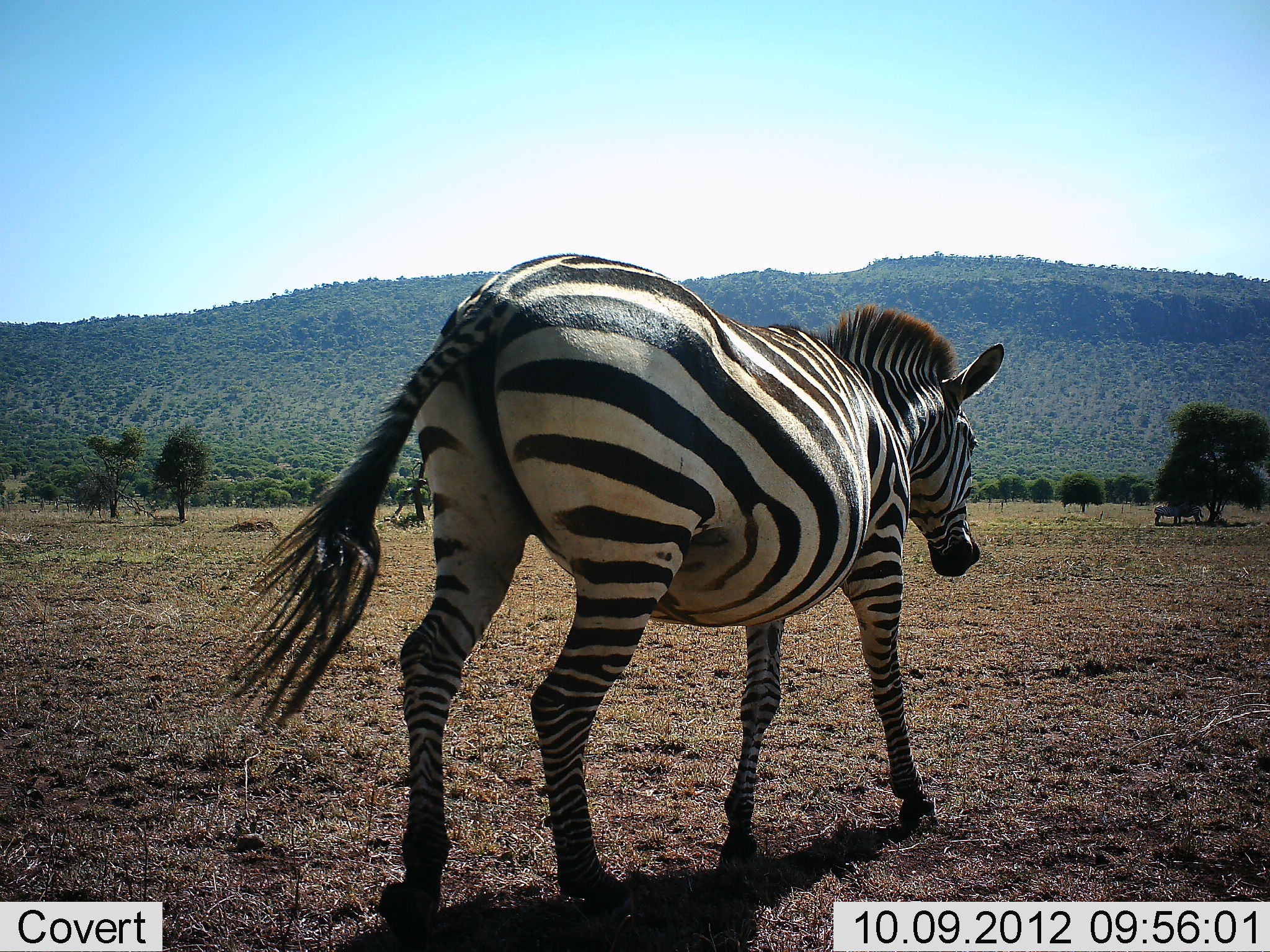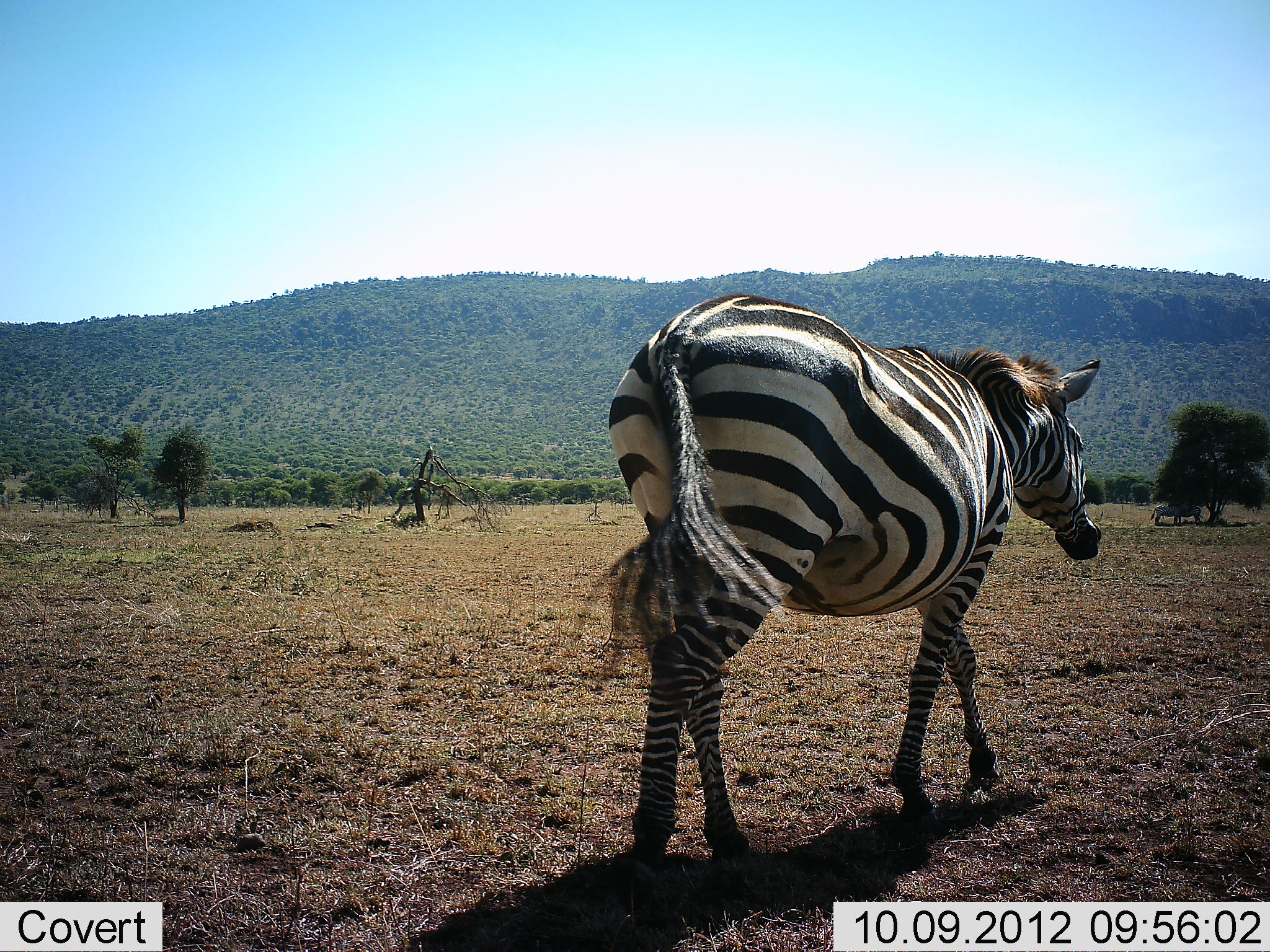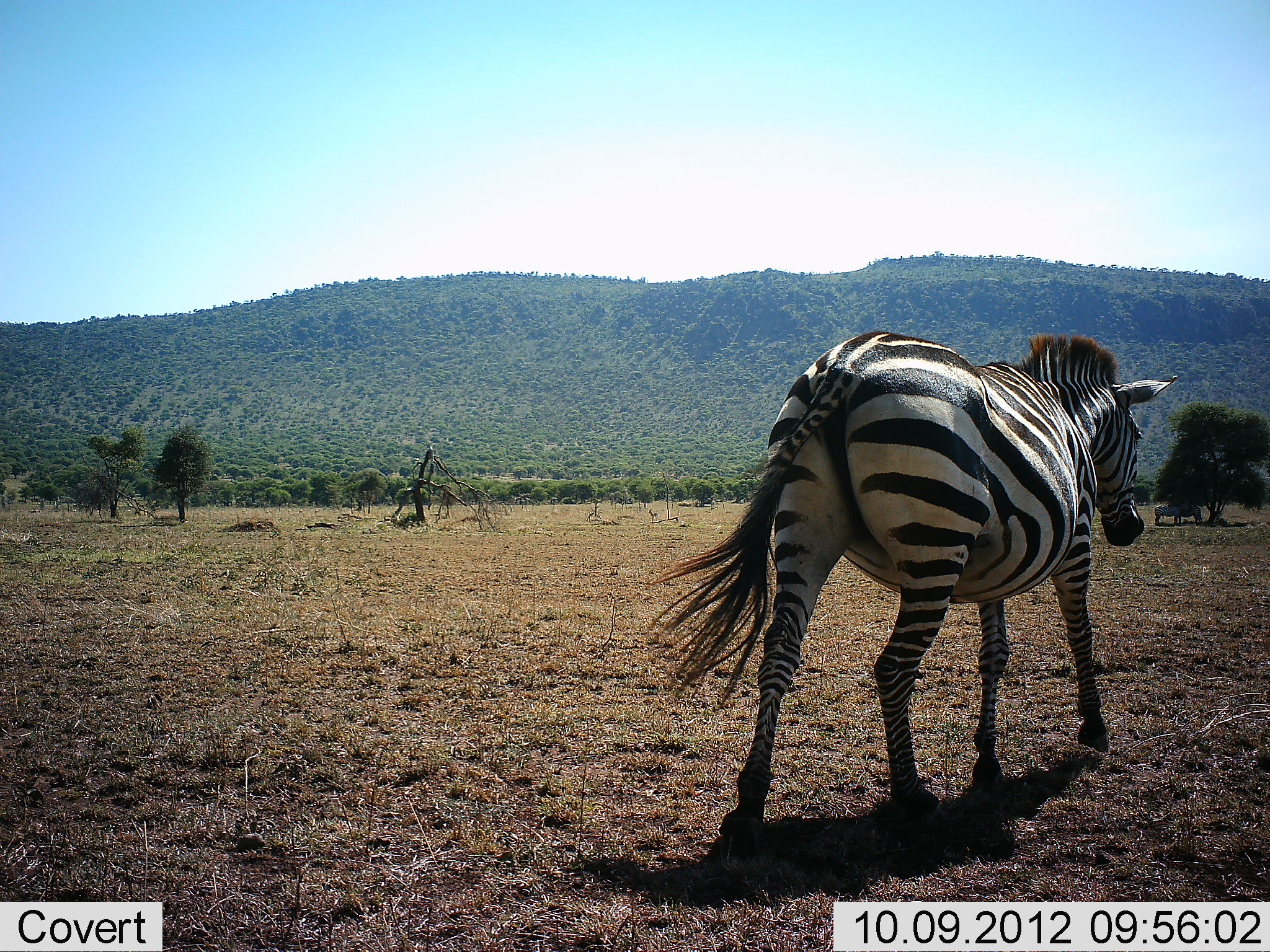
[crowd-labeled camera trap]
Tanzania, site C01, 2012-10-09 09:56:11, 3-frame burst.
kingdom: Animalia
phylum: Chordata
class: Mammalia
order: Perissodactyla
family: Equidae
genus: Equus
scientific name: Equus quagga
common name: plains zebra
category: zebra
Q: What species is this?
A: Zebra (plains zebra) (Equus quagga).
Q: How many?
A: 1.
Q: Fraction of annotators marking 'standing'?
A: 40%.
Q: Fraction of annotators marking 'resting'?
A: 0%.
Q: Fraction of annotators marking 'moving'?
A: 90%.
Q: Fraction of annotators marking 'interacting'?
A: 0%.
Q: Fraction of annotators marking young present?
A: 0%.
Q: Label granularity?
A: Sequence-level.